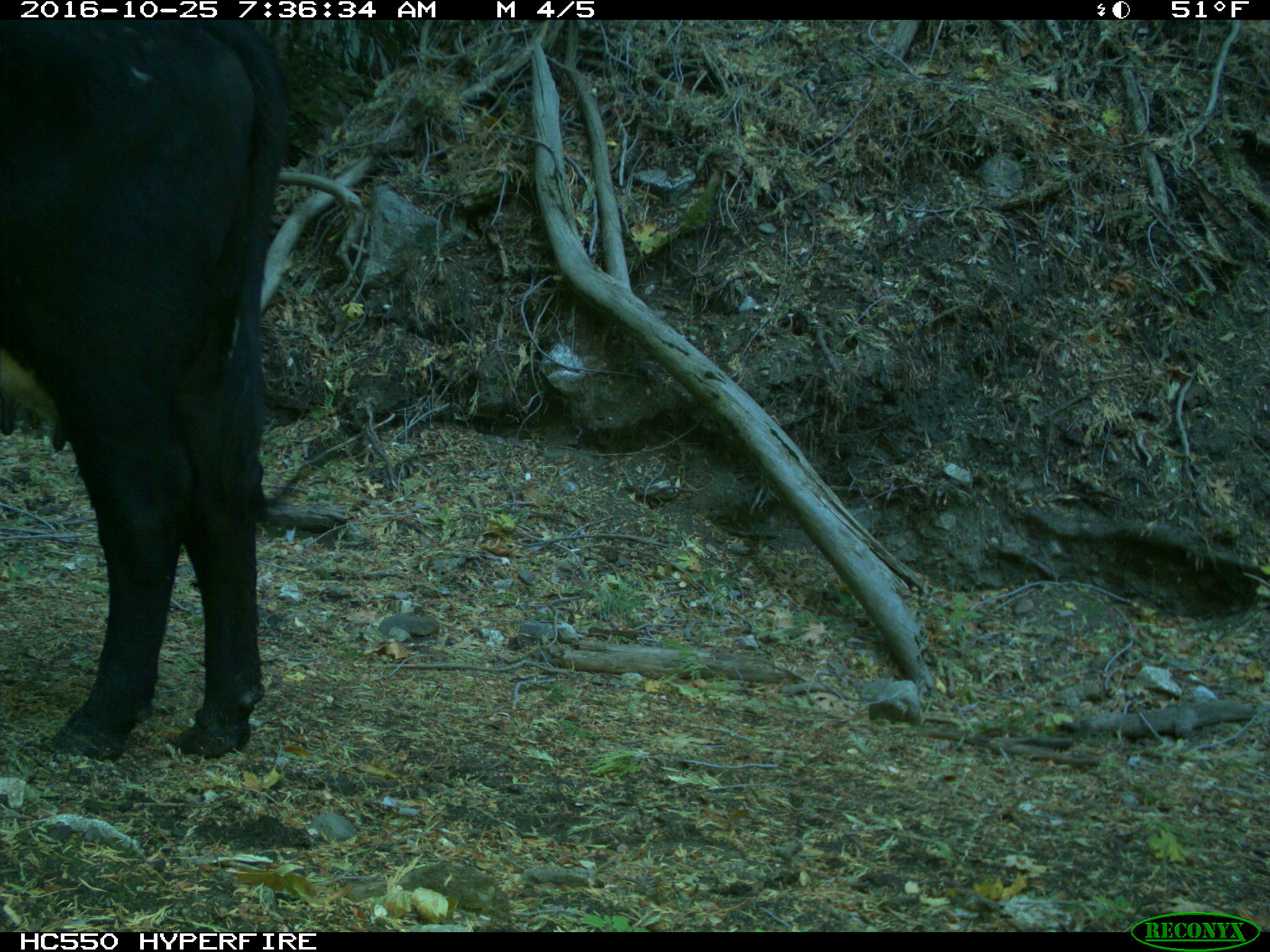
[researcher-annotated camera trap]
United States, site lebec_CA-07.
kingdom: Animalia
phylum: Chordata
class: Mammalia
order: Artiodactyla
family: Bovidae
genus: Bos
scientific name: Bos taurus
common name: domestic cow